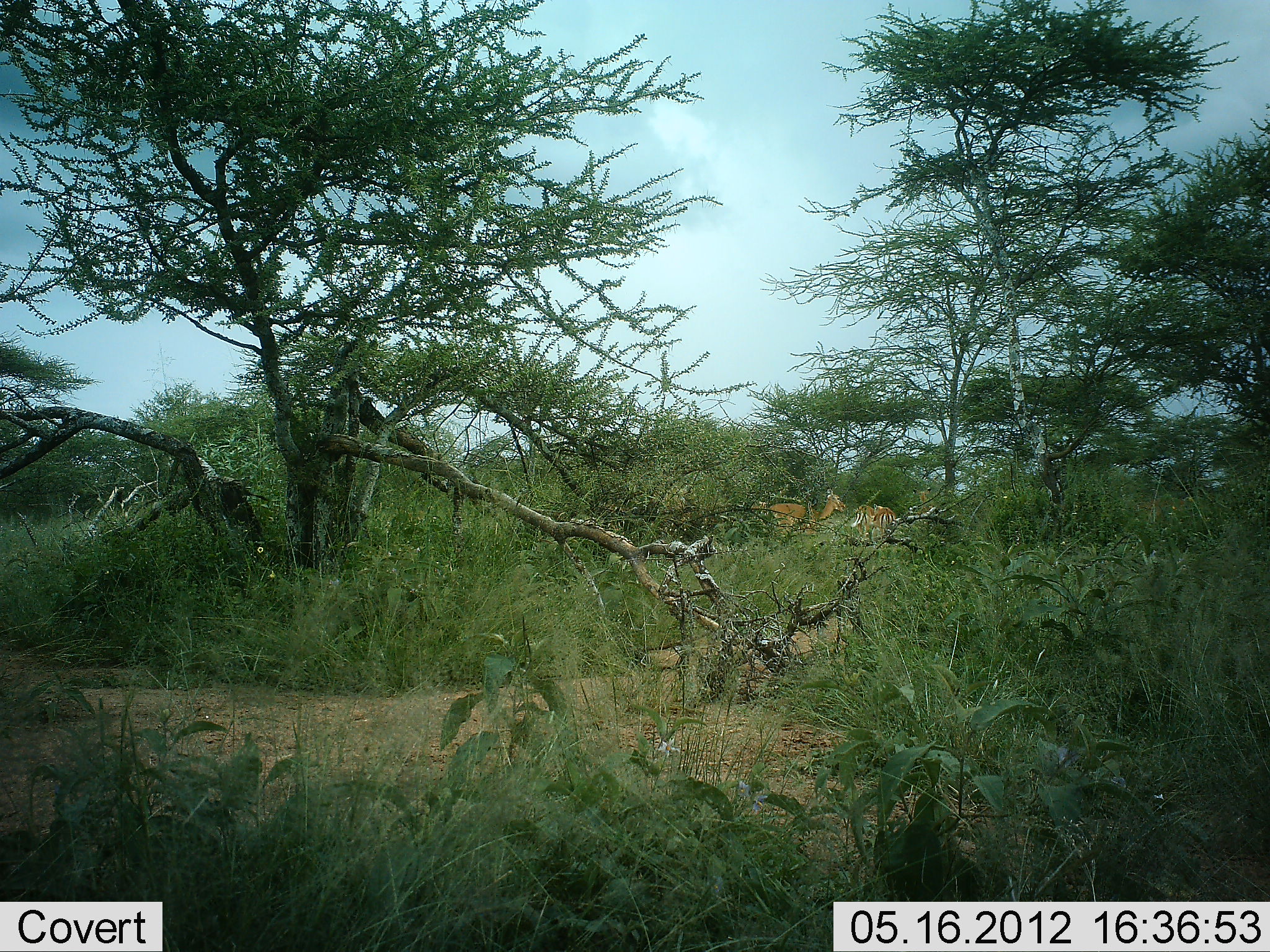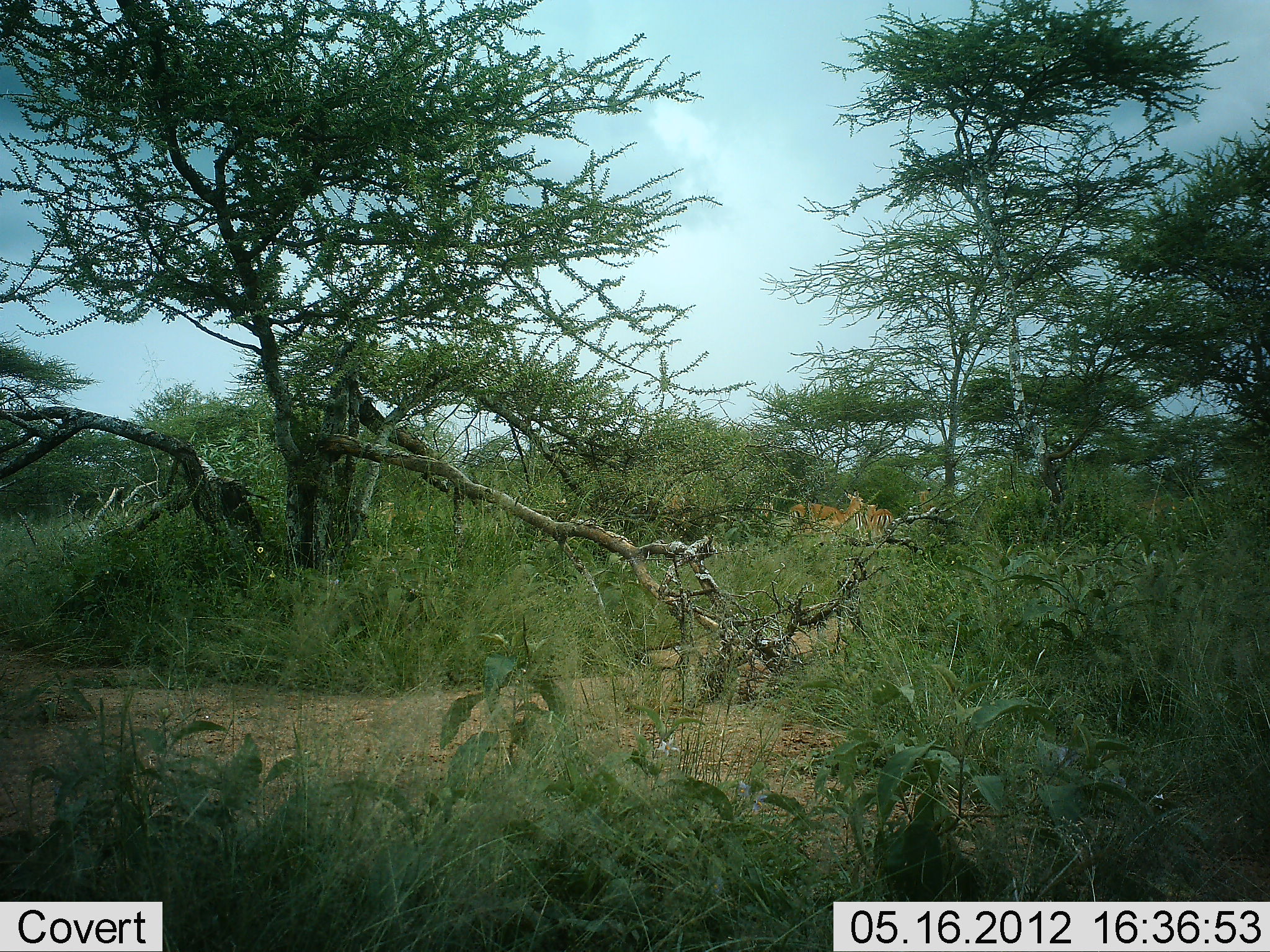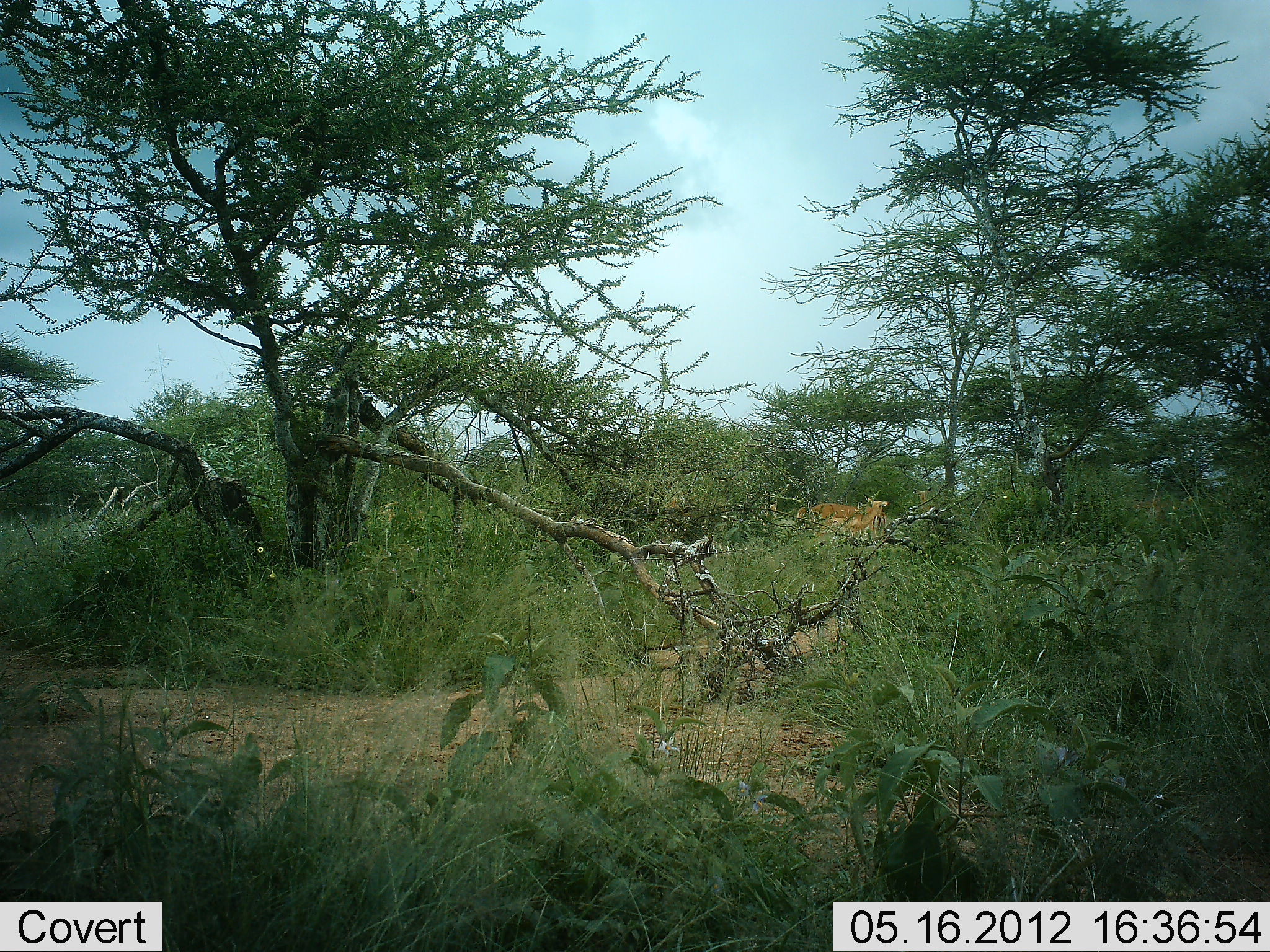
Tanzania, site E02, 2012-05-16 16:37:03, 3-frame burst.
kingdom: Animalia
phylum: Chordata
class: Mammalia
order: Artiodactyla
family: Bovidae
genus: Aepyceros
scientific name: Aepyceros melampus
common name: impala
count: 4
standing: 0%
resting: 0%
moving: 100%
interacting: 0%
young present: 0%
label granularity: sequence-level